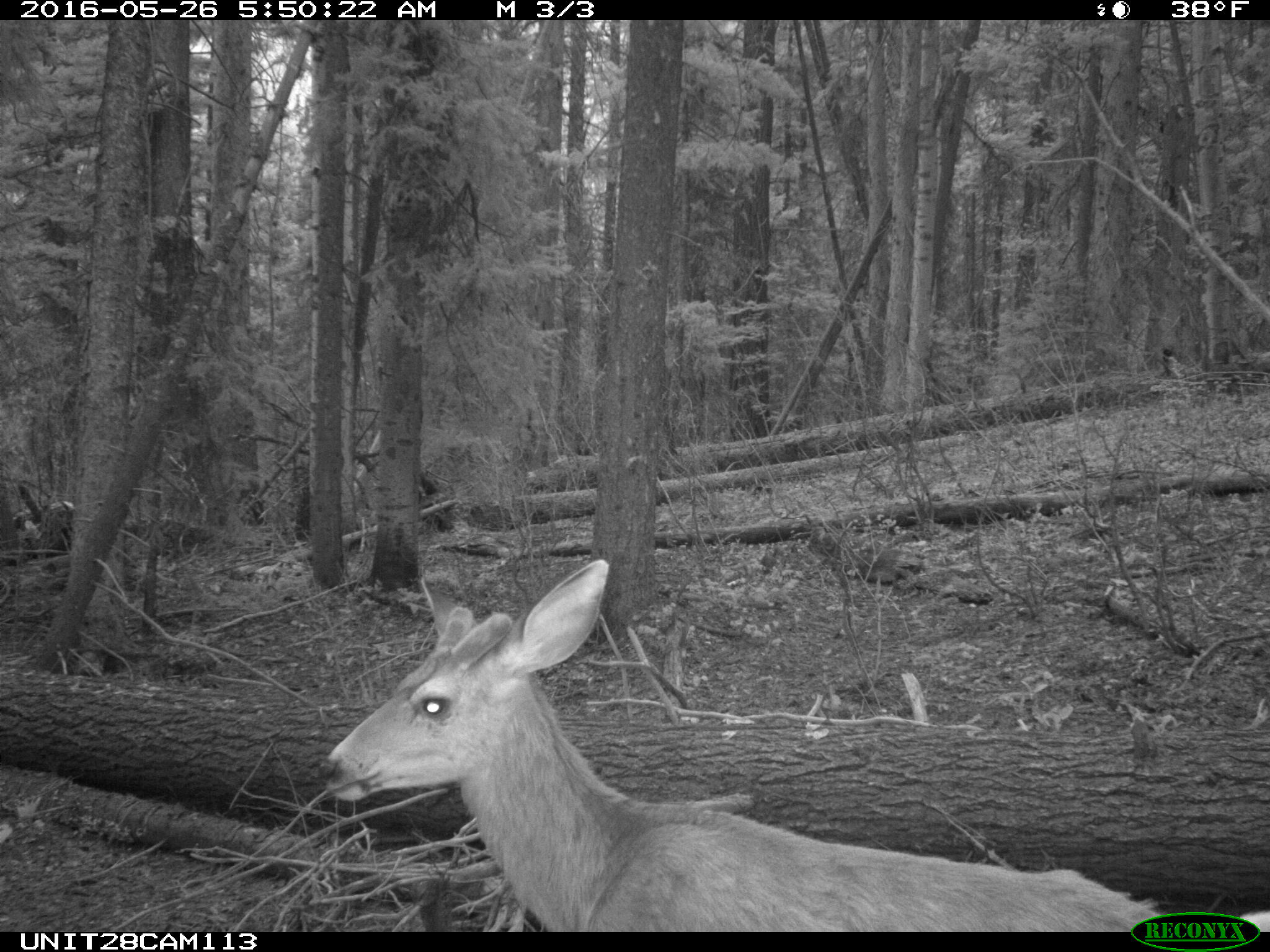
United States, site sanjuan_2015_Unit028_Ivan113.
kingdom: Animalia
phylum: Chordata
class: Mammalia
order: Artiodactyla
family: Cervidae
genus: Odocoileus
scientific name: Odocoileus hemionus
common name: mule deer